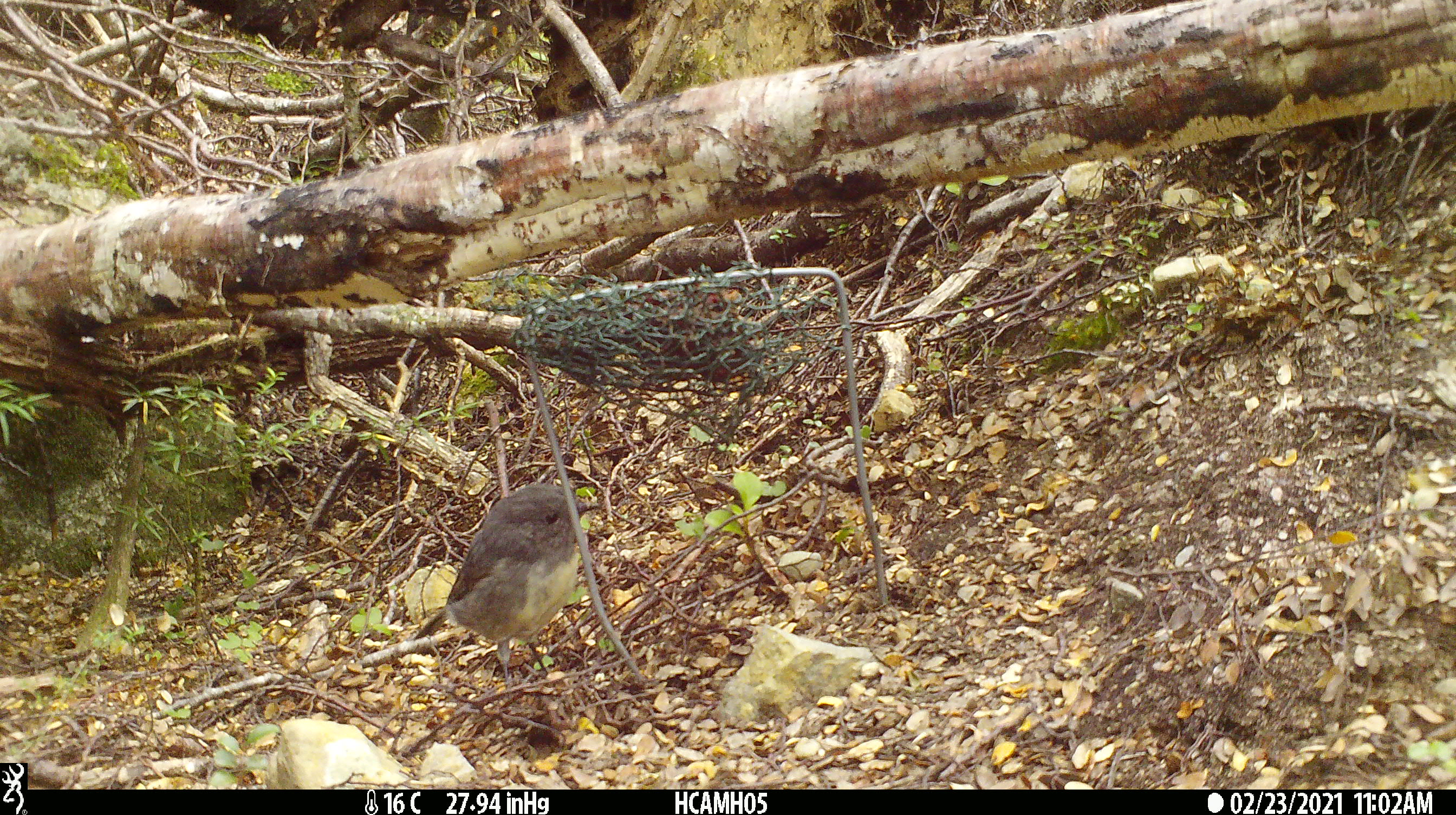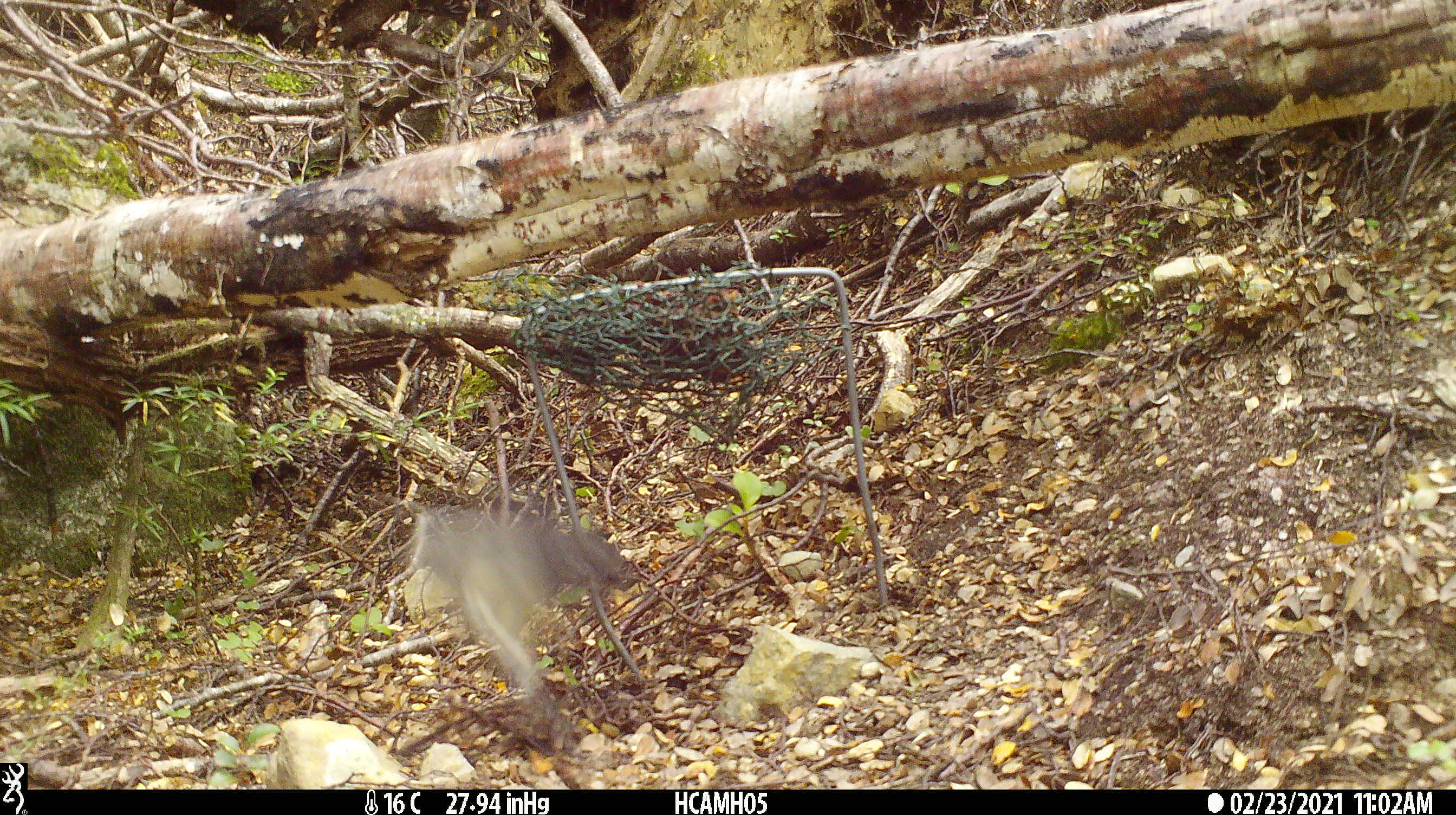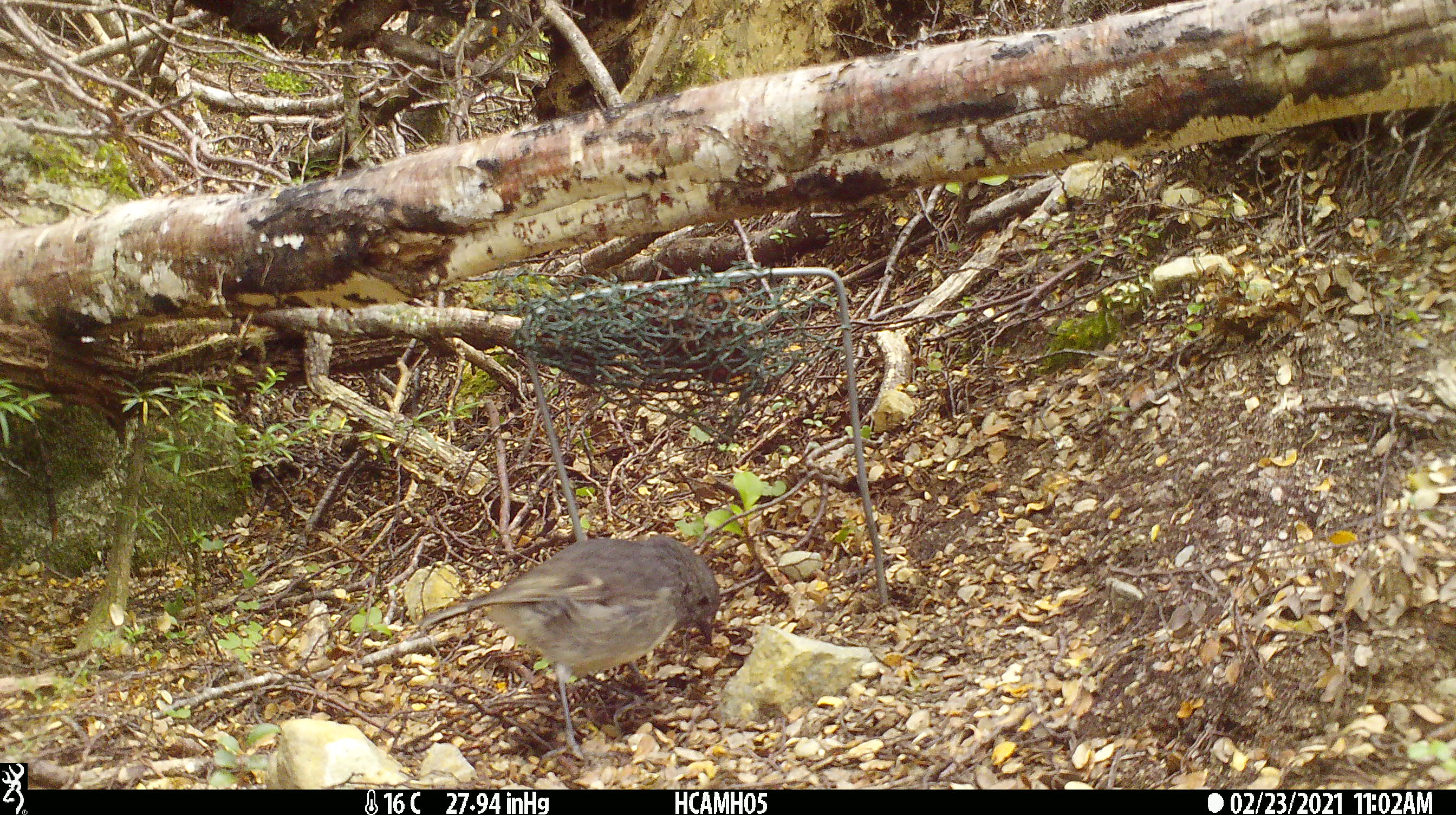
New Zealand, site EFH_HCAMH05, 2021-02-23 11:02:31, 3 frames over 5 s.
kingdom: Animalia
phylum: Chordata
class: Aves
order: Passeriformes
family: Petroicidae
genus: Petroica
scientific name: Petroica australis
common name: new zealand robin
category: robin